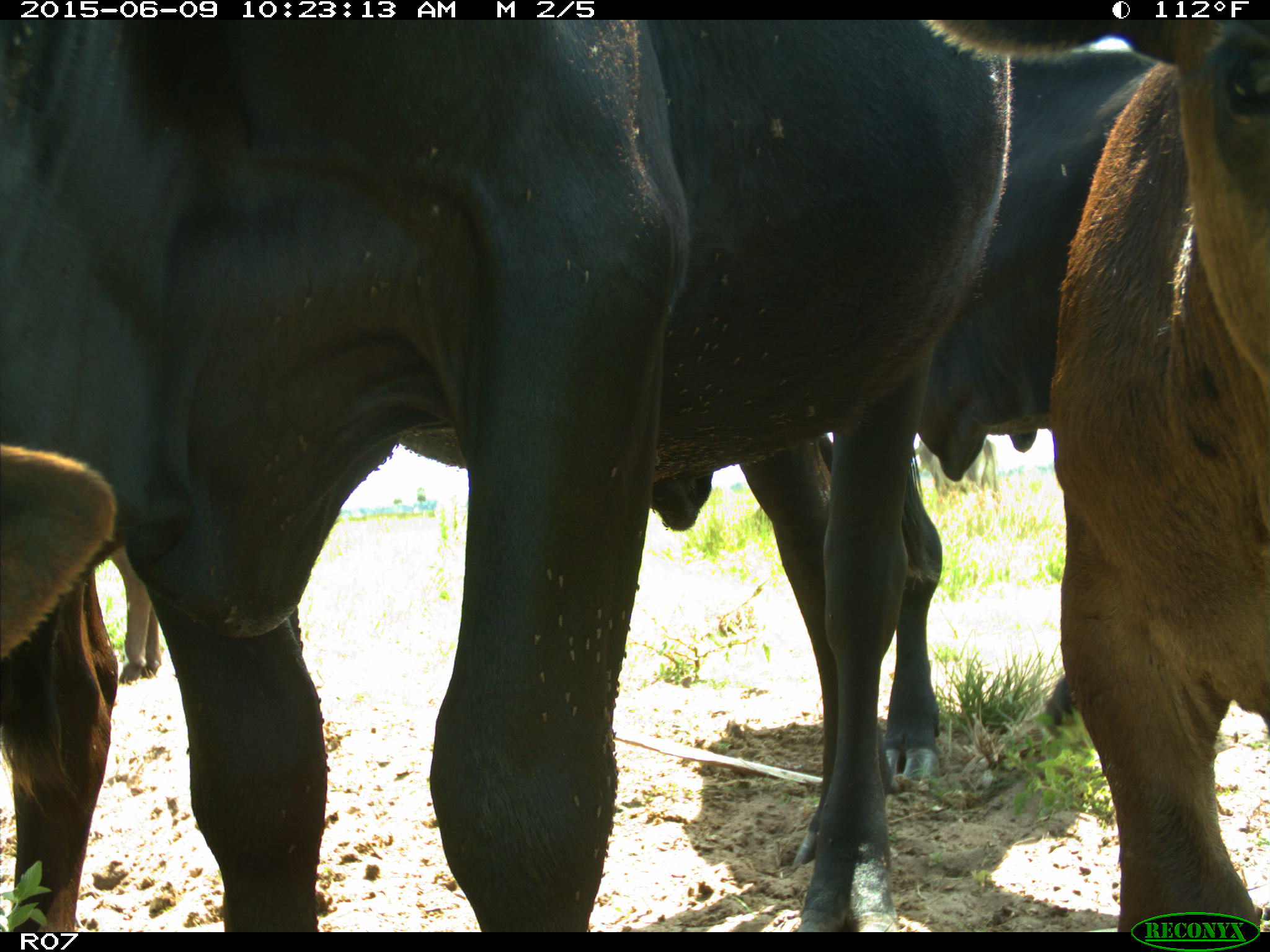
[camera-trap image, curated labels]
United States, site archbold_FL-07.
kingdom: Animalia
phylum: Chordata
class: Mammalia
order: Artiodactyla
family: Bovidae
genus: Bos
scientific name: Bos taurus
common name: domestic cow